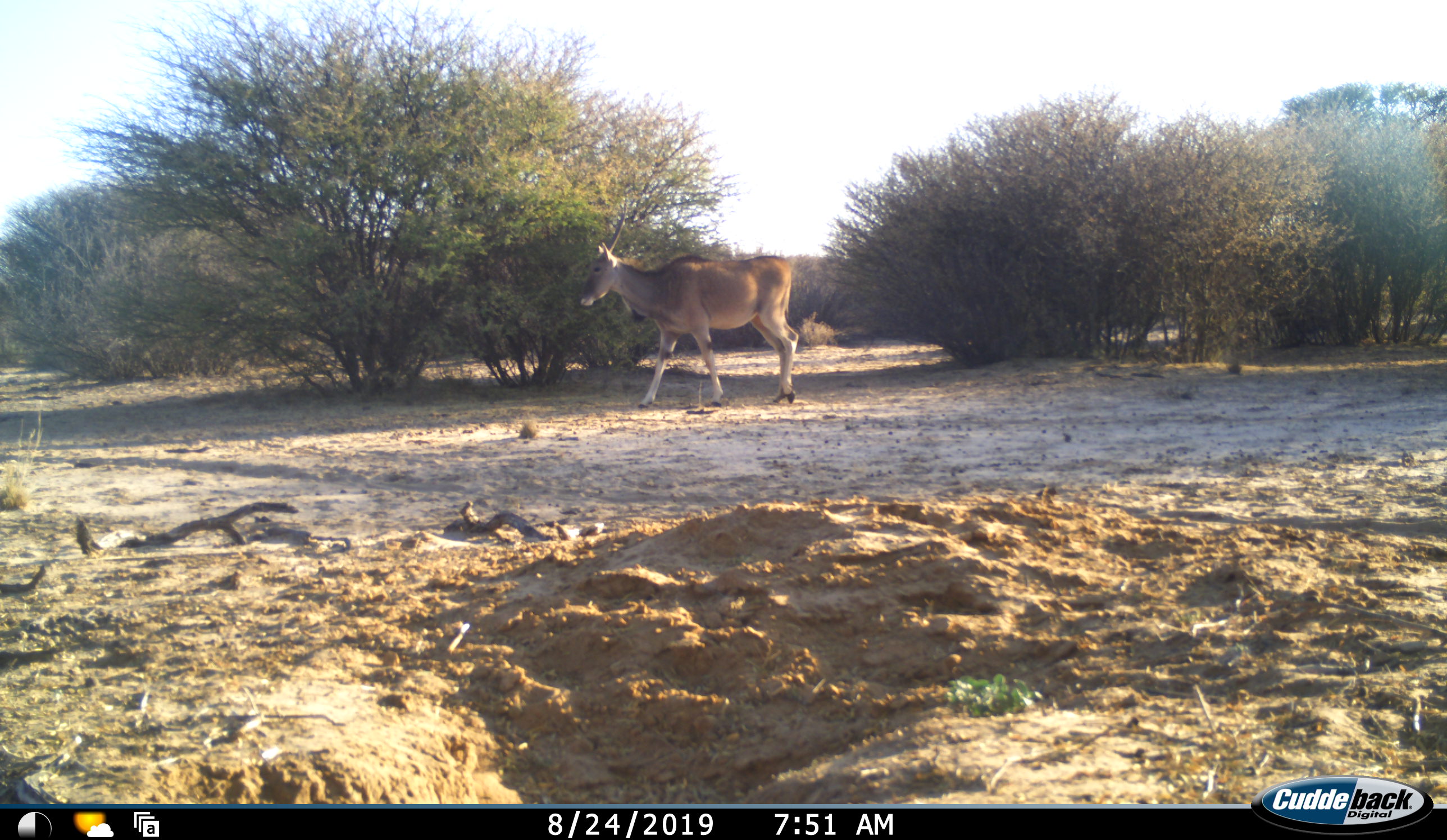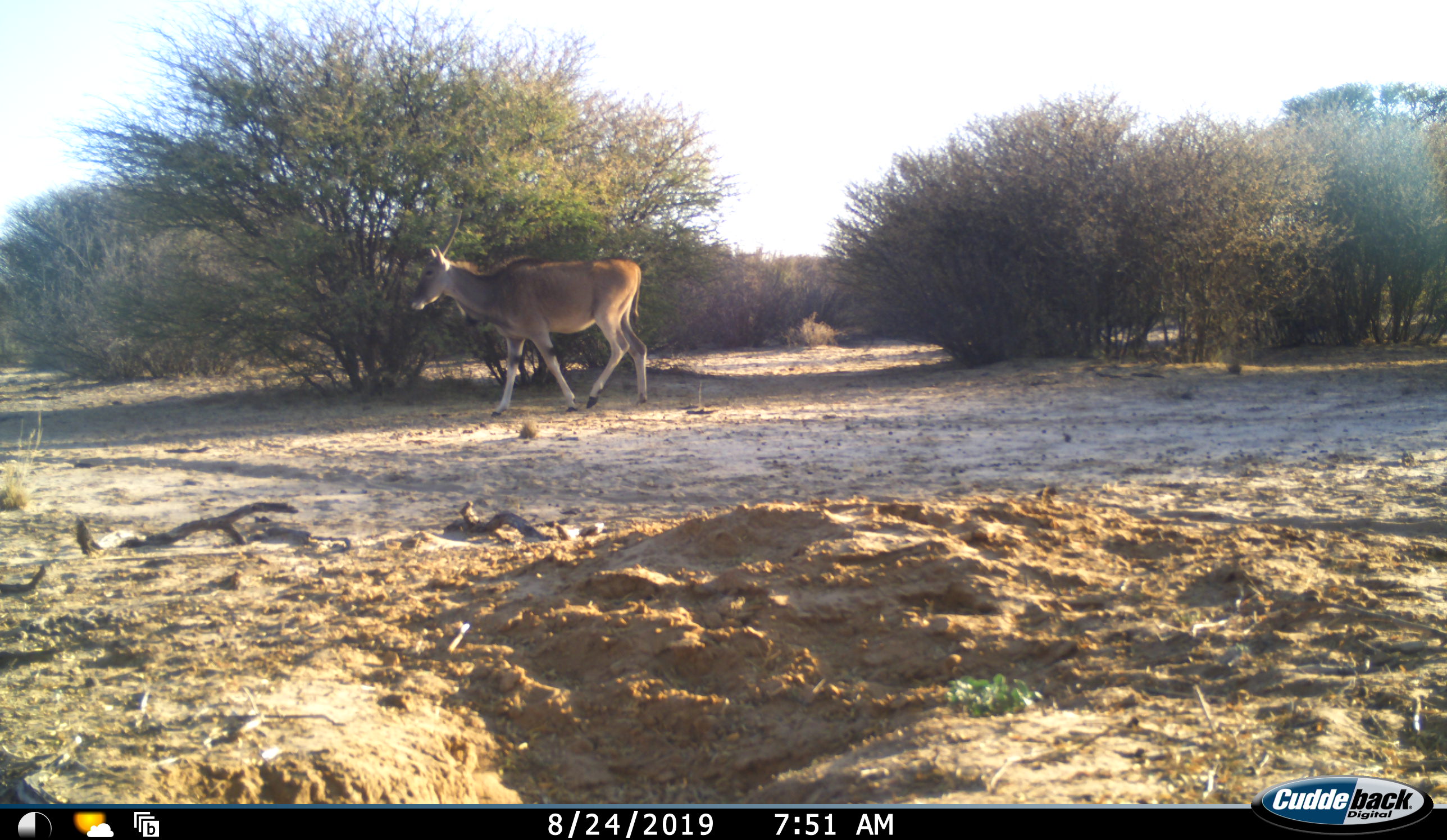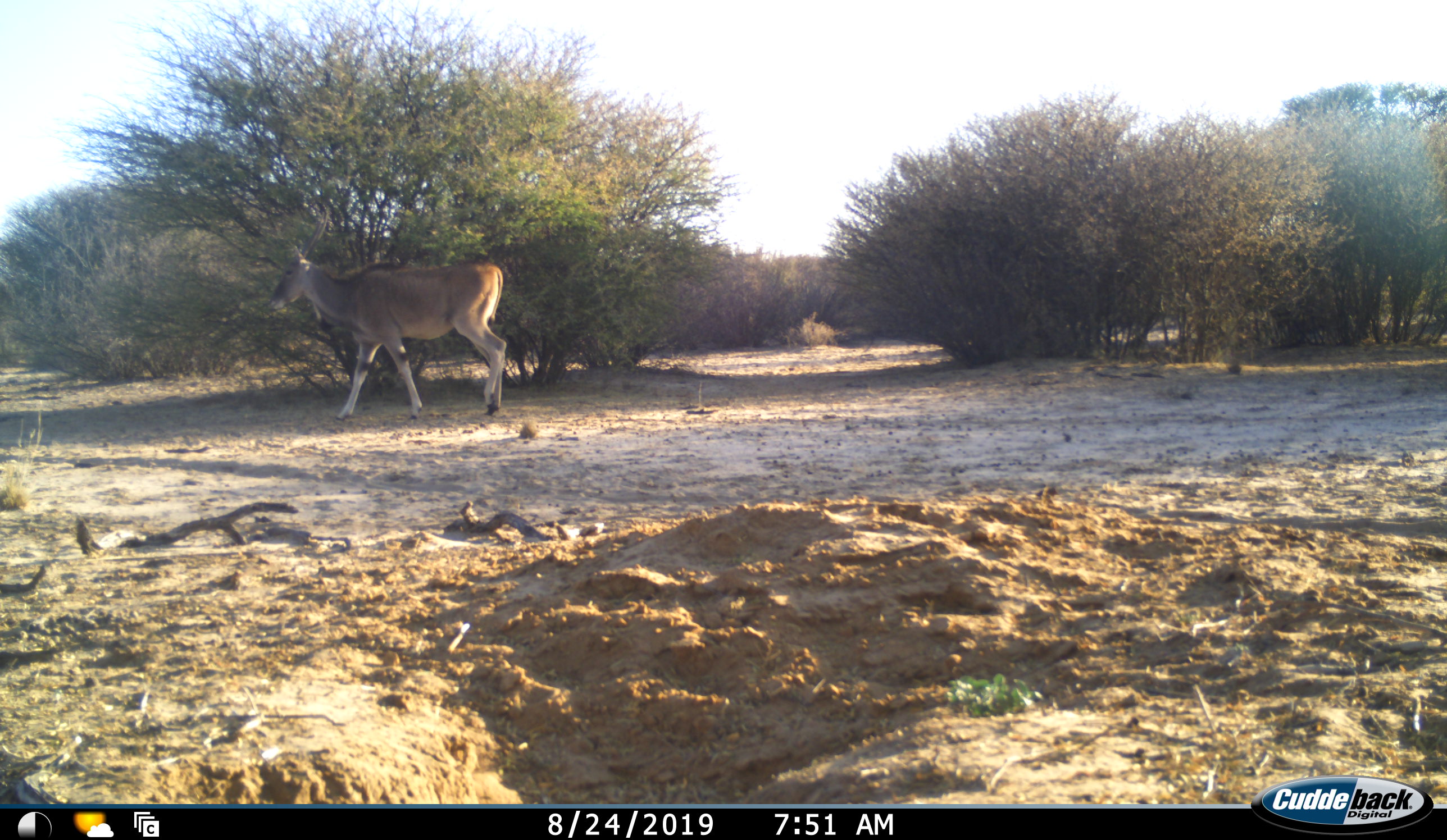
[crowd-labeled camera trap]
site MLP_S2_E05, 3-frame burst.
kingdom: Animalia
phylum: Chordata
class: Mammalia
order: Artiodactyla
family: Bovidae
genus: Tragelaphus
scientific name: Tragelaphus oryx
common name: eland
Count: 1.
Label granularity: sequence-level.